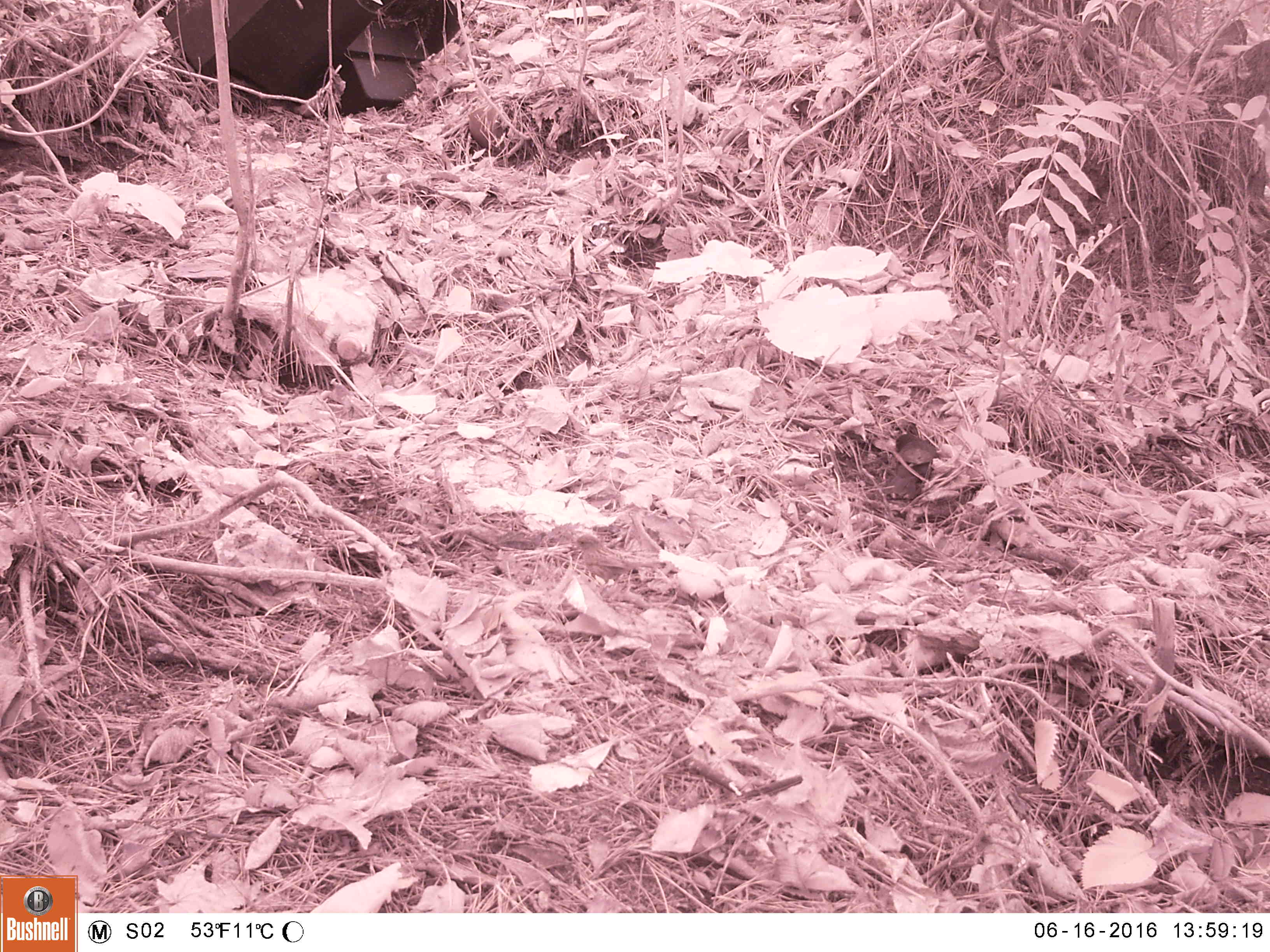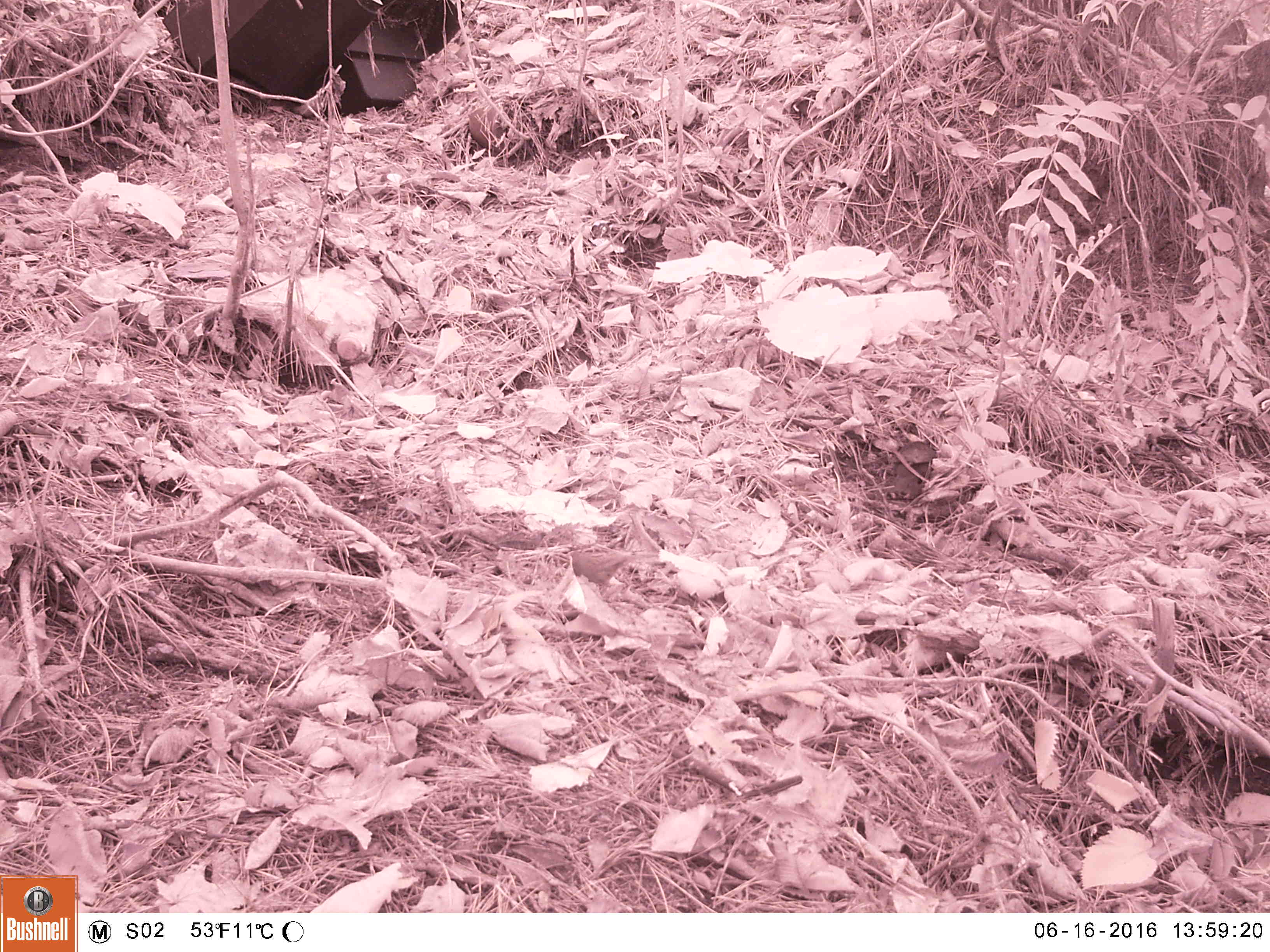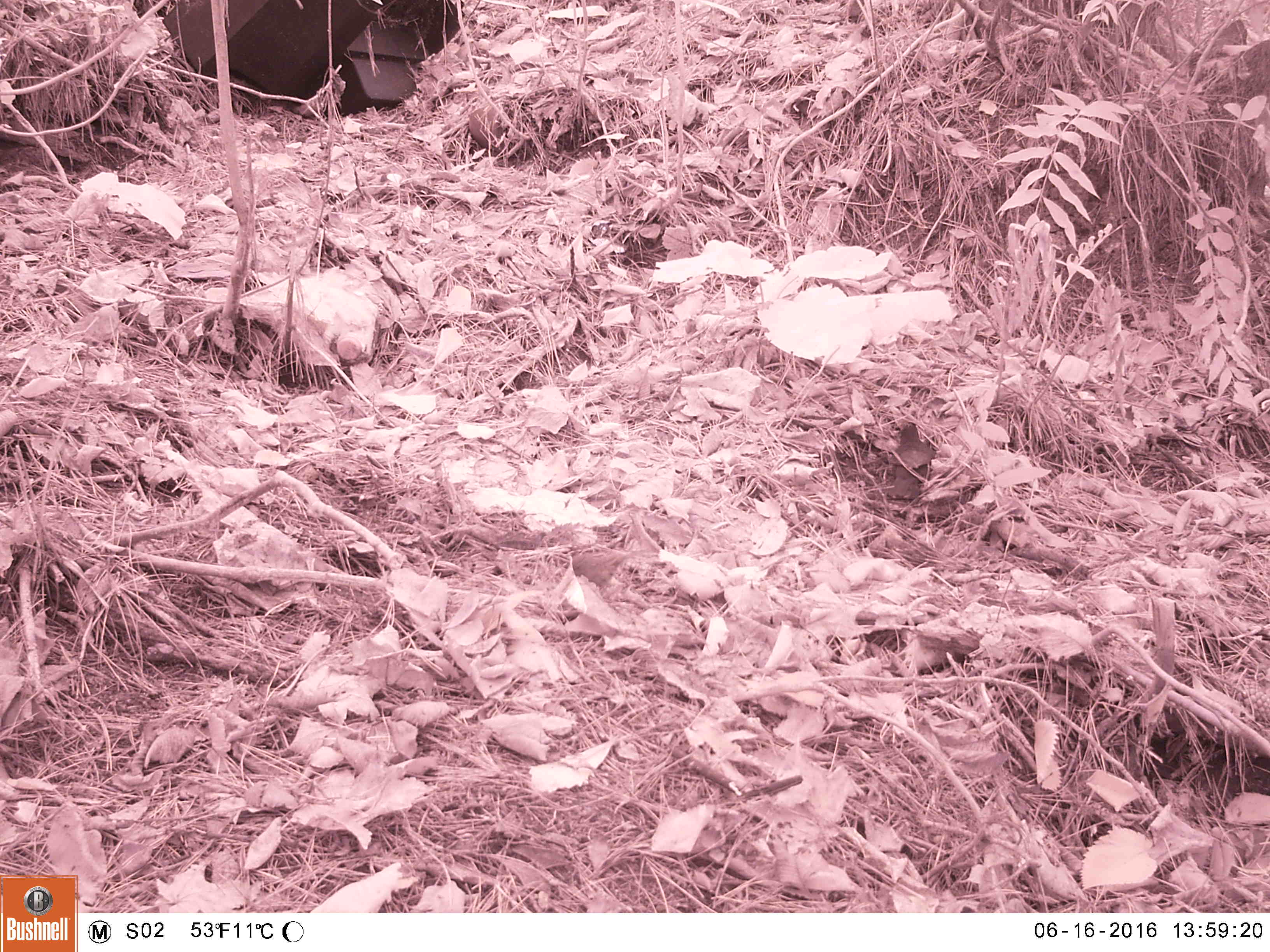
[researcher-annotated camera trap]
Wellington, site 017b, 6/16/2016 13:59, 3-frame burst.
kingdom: Animalia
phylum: Chordata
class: Aves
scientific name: Aves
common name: bird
Bird (Aves).